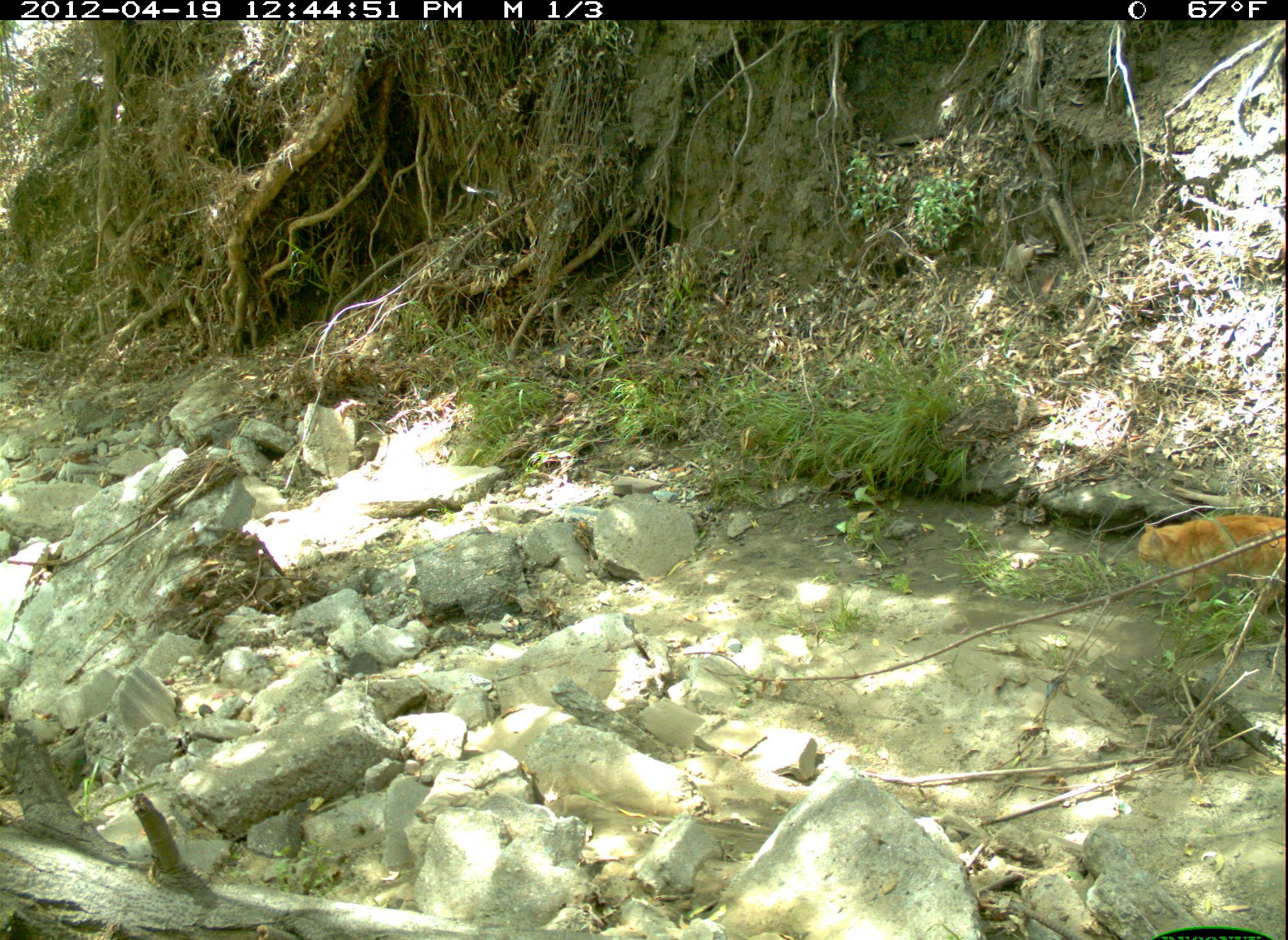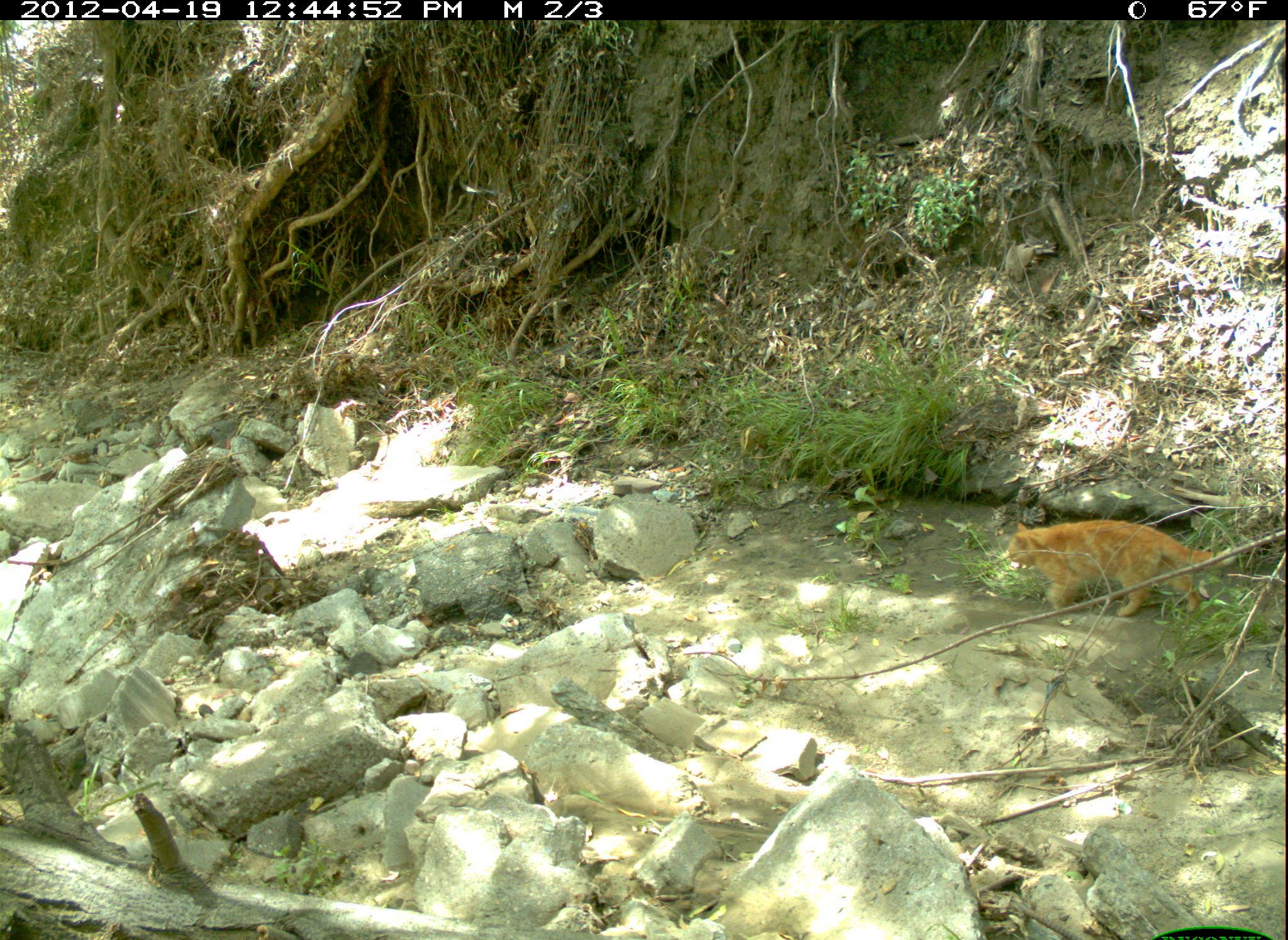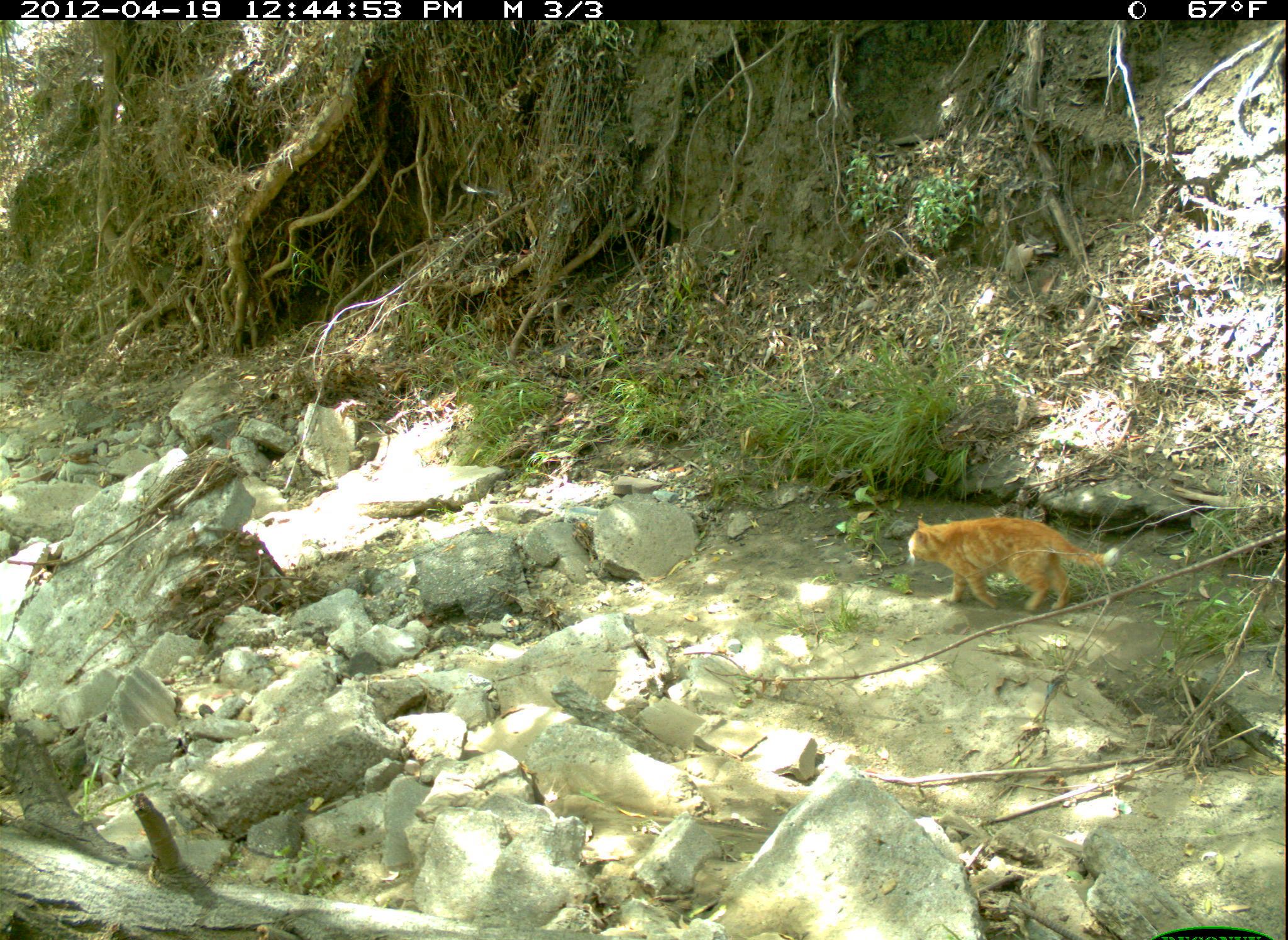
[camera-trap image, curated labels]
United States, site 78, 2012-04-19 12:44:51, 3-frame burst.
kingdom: Animalia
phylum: Chordata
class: Mammalia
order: Carnivora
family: Felidae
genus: Felis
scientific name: Felis catus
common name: cat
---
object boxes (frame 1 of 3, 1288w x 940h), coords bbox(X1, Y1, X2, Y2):
cat: bbox(1122, 498, 1285, 633)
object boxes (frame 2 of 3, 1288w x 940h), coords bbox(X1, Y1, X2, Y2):
cat: bbox(1005, 519, 1237, 622)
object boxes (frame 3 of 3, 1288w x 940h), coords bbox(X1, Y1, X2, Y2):
cat: bbox(902, 496, 1127, 620)